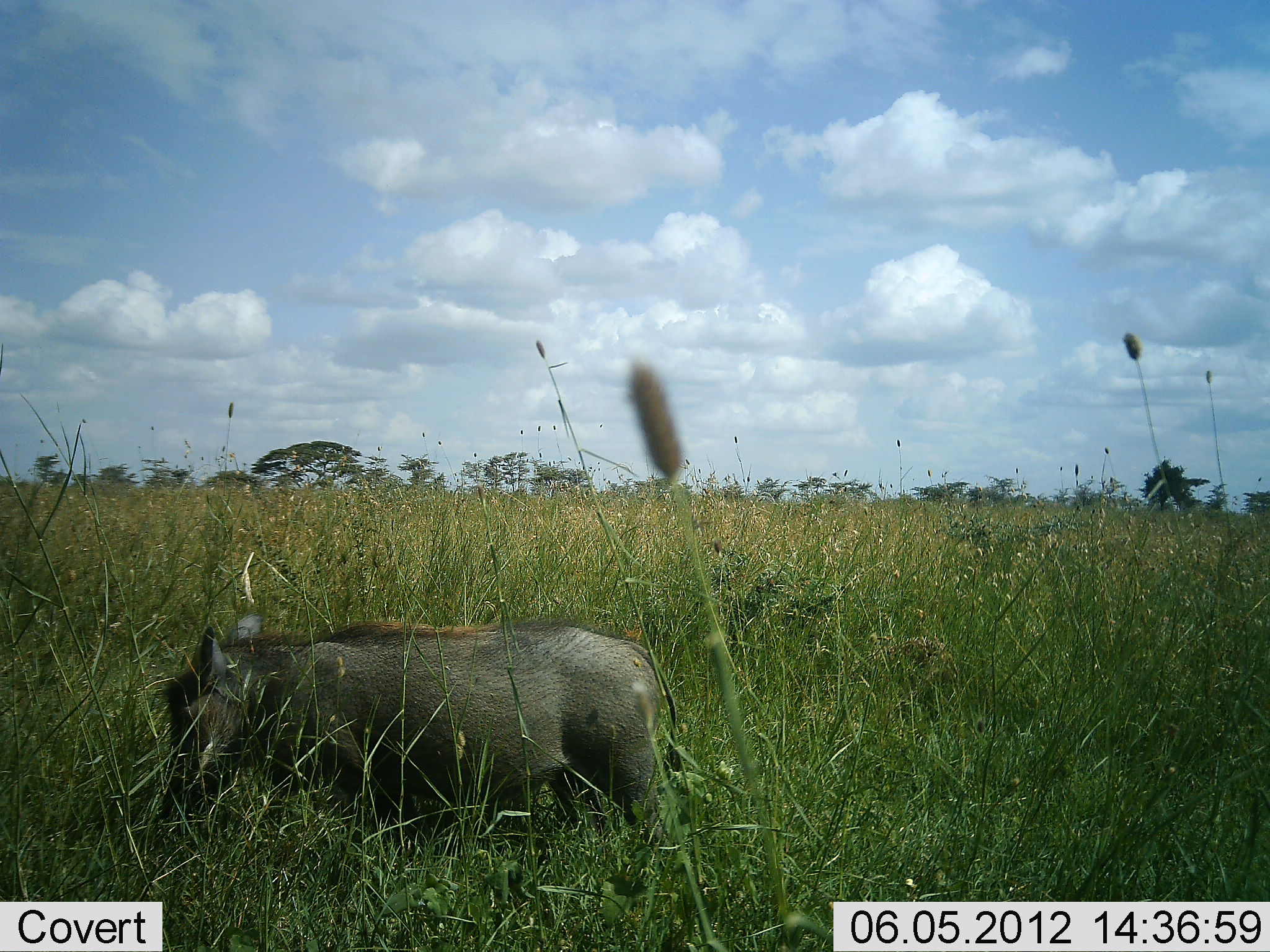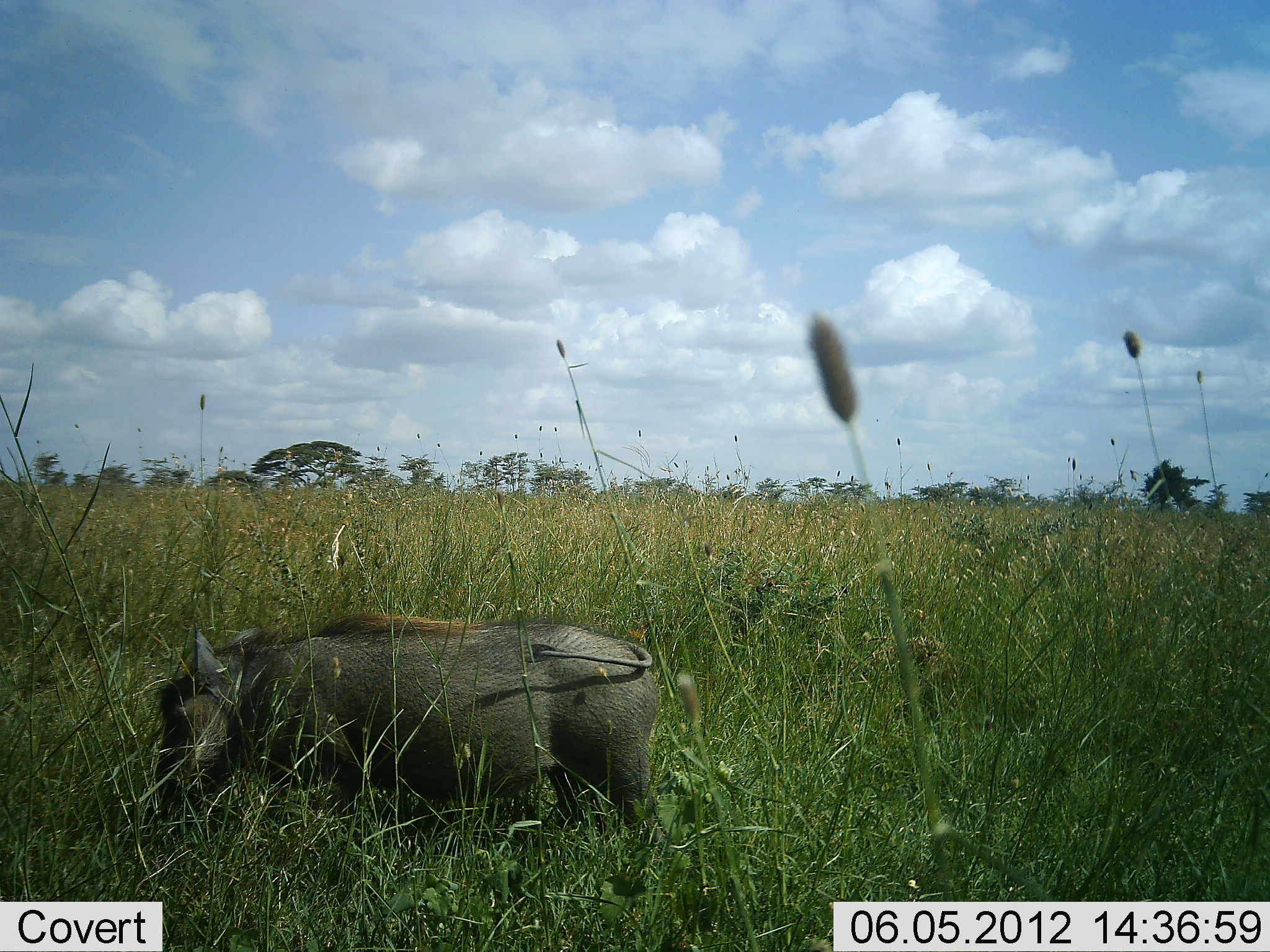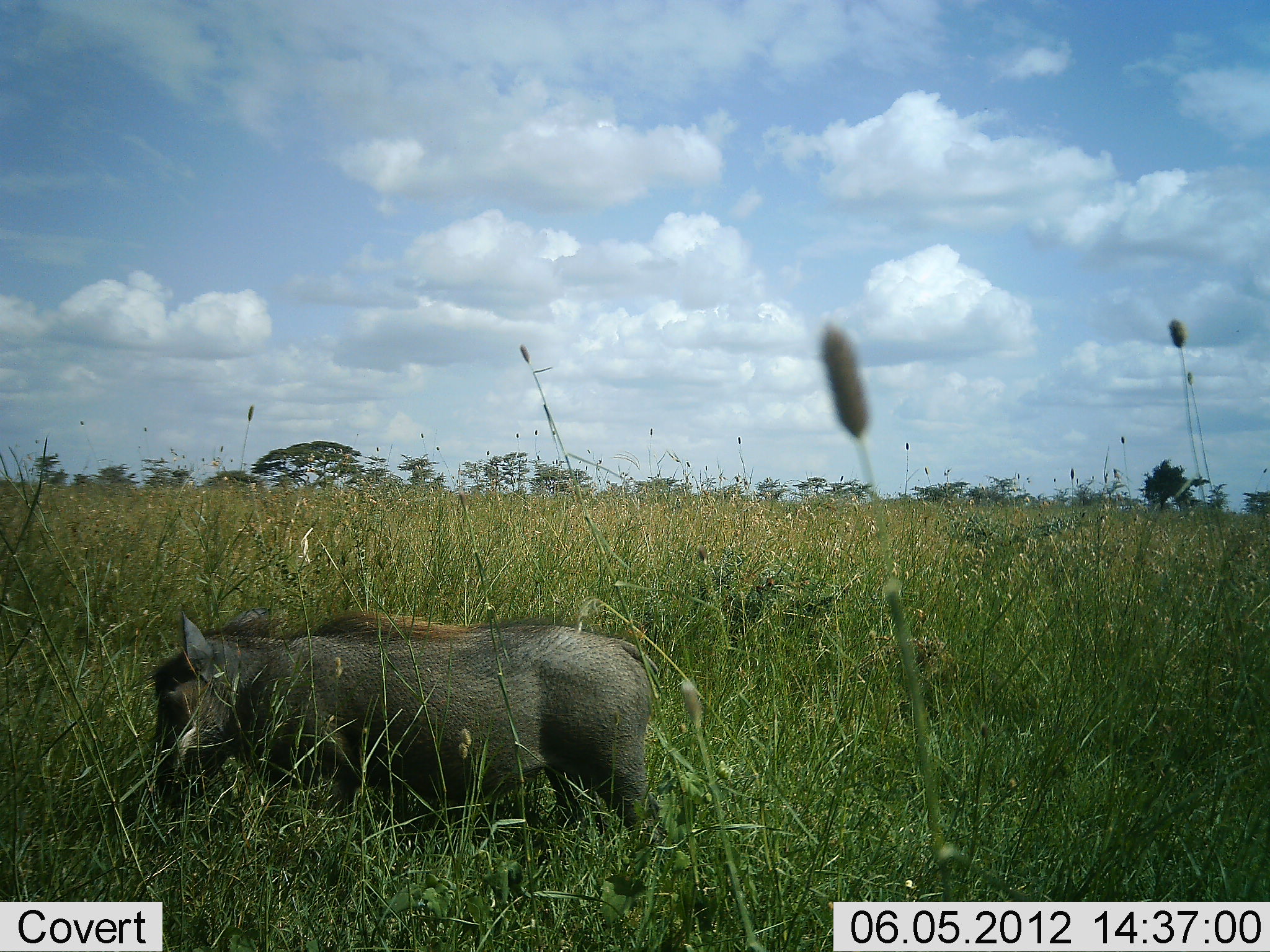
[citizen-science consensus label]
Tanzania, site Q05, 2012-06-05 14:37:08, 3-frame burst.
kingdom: Animalia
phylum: Chordata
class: Mammalia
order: Artiodactyla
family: Suidae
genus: Phacochoerus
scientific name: Phacochoerus africanus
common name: warthog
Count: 1.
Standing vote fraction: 32%.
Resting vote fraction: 0%.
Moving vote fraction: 10%.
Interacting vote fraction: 0%.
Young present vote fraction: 0%.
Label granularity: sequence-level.